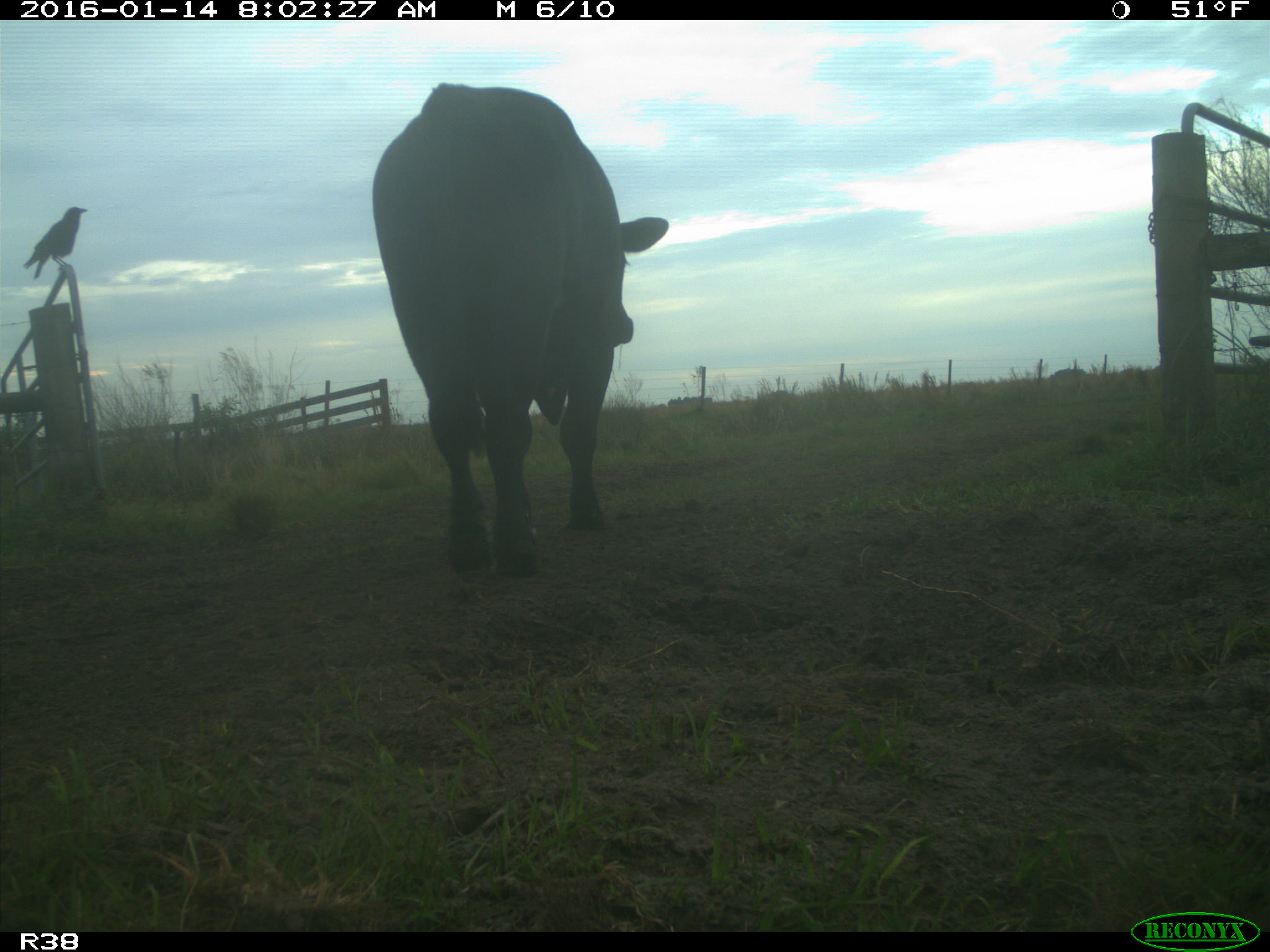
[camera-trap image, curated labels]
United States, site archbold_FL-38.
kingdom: Animalia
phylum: Chordata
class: Mammalia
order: Artiodactyla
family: Bovidae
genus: Bos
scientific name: Bos taurus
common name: domestic cow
Bos taurus (domestic cow).